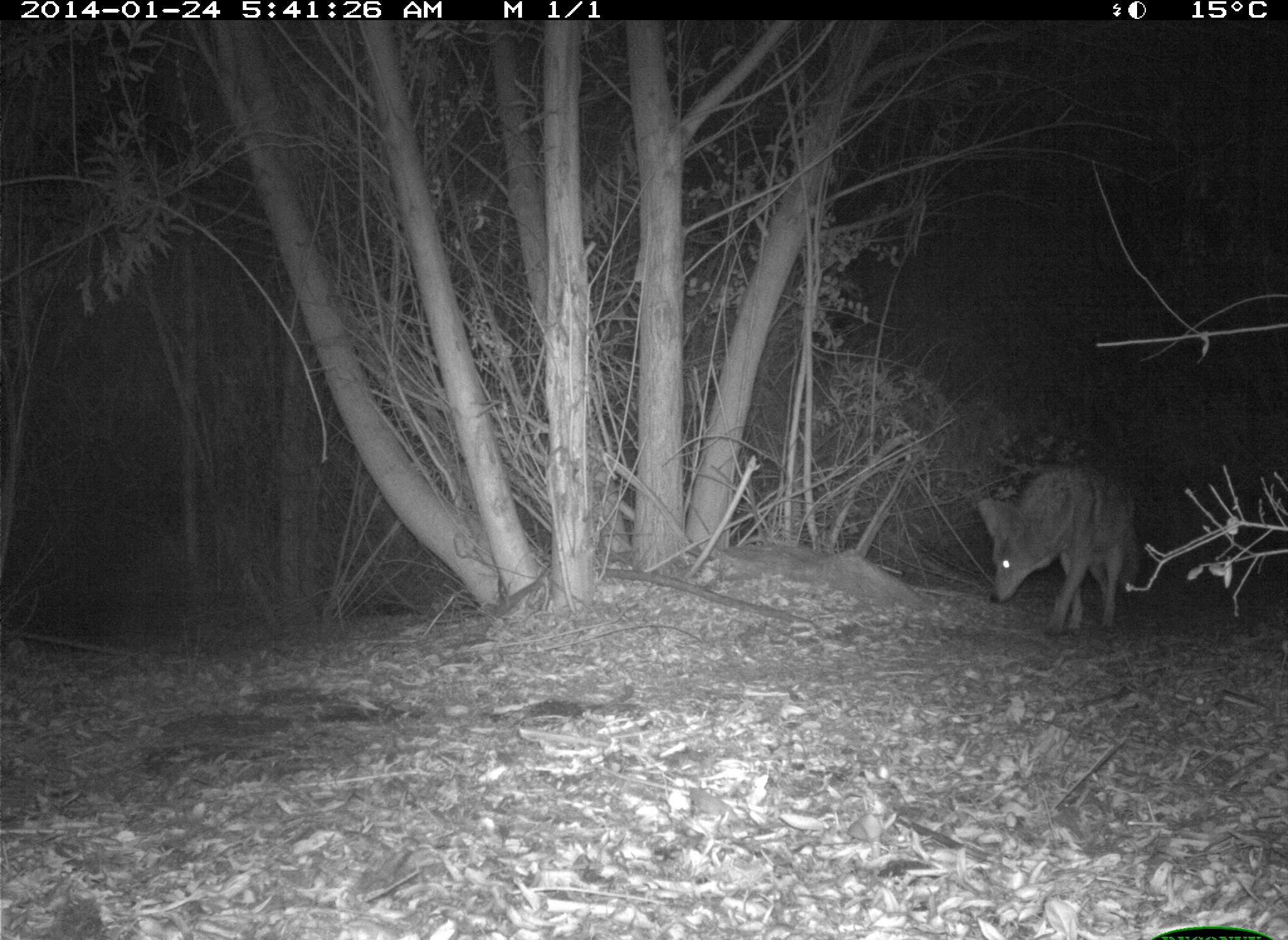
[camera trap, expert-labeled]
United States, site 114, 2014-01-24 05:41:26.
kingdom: Animalia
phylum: Chordata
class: Mammalia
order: Carnivora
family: Canidae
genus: Canis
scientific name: Canis latrans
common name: coyote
Coyote (Canis latrans).